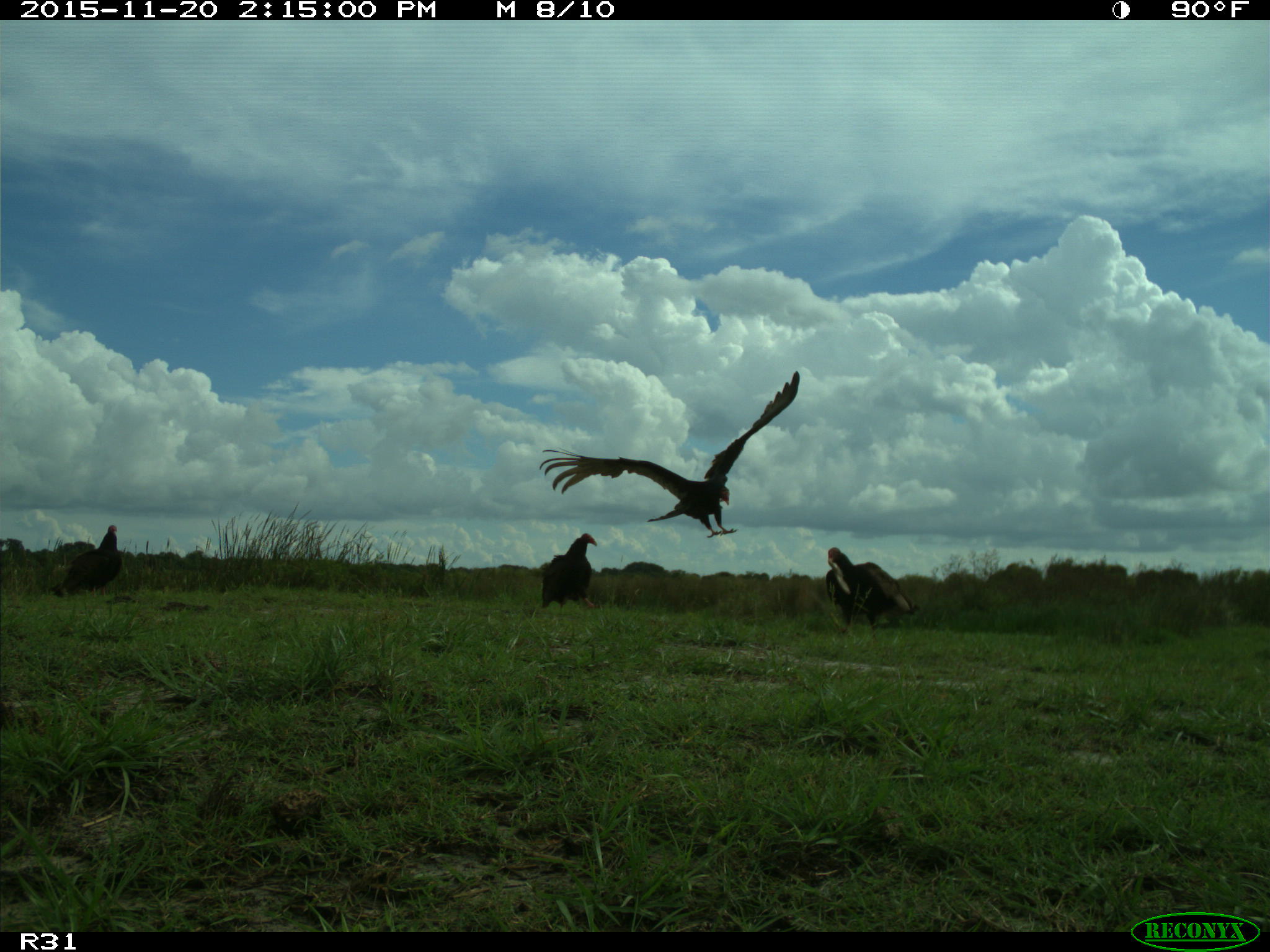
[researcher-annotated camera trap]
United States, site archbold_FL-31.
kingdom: Animalia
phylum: Chordata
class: Aves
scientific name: Aves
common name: birds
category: unidentified bird